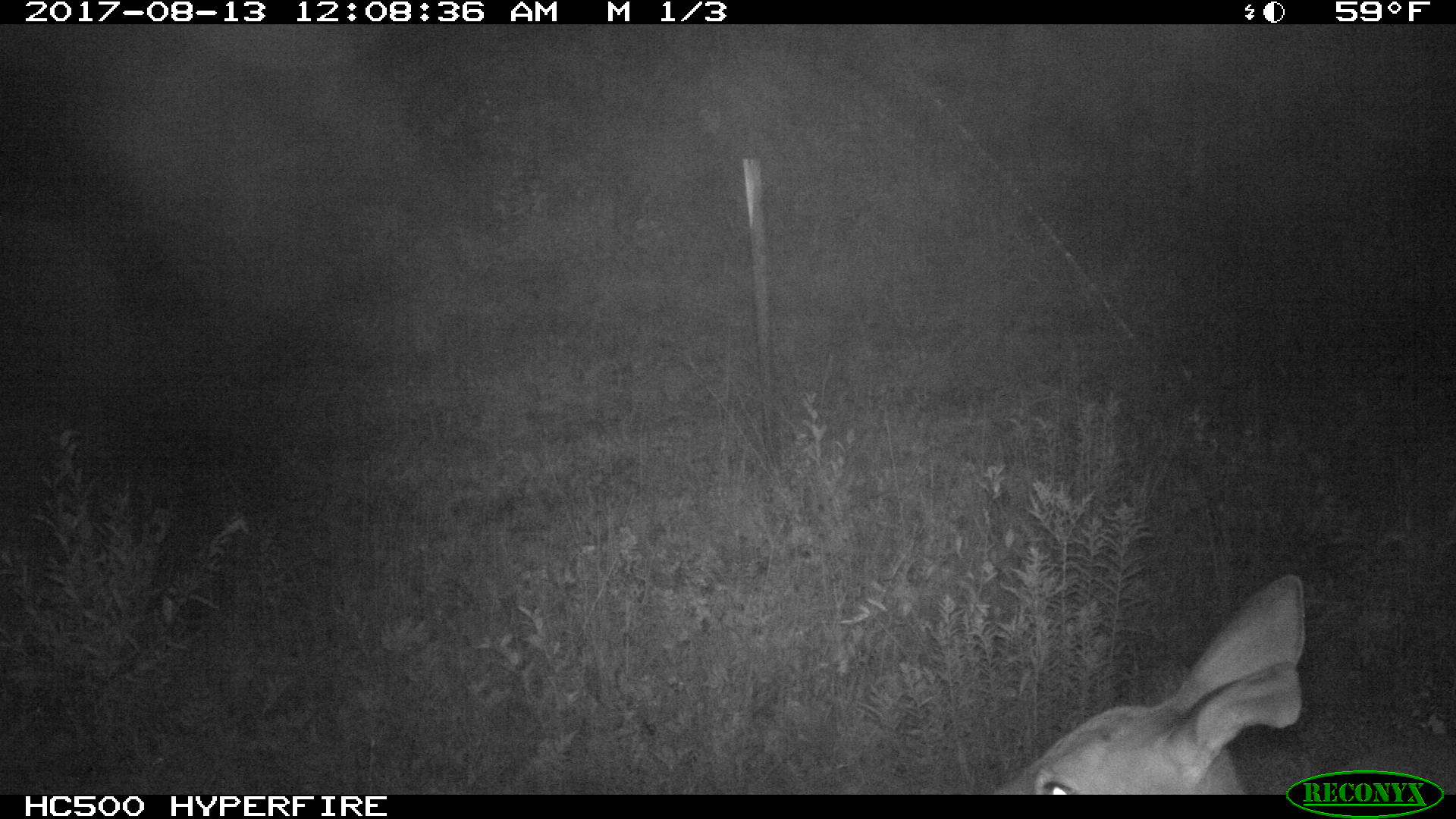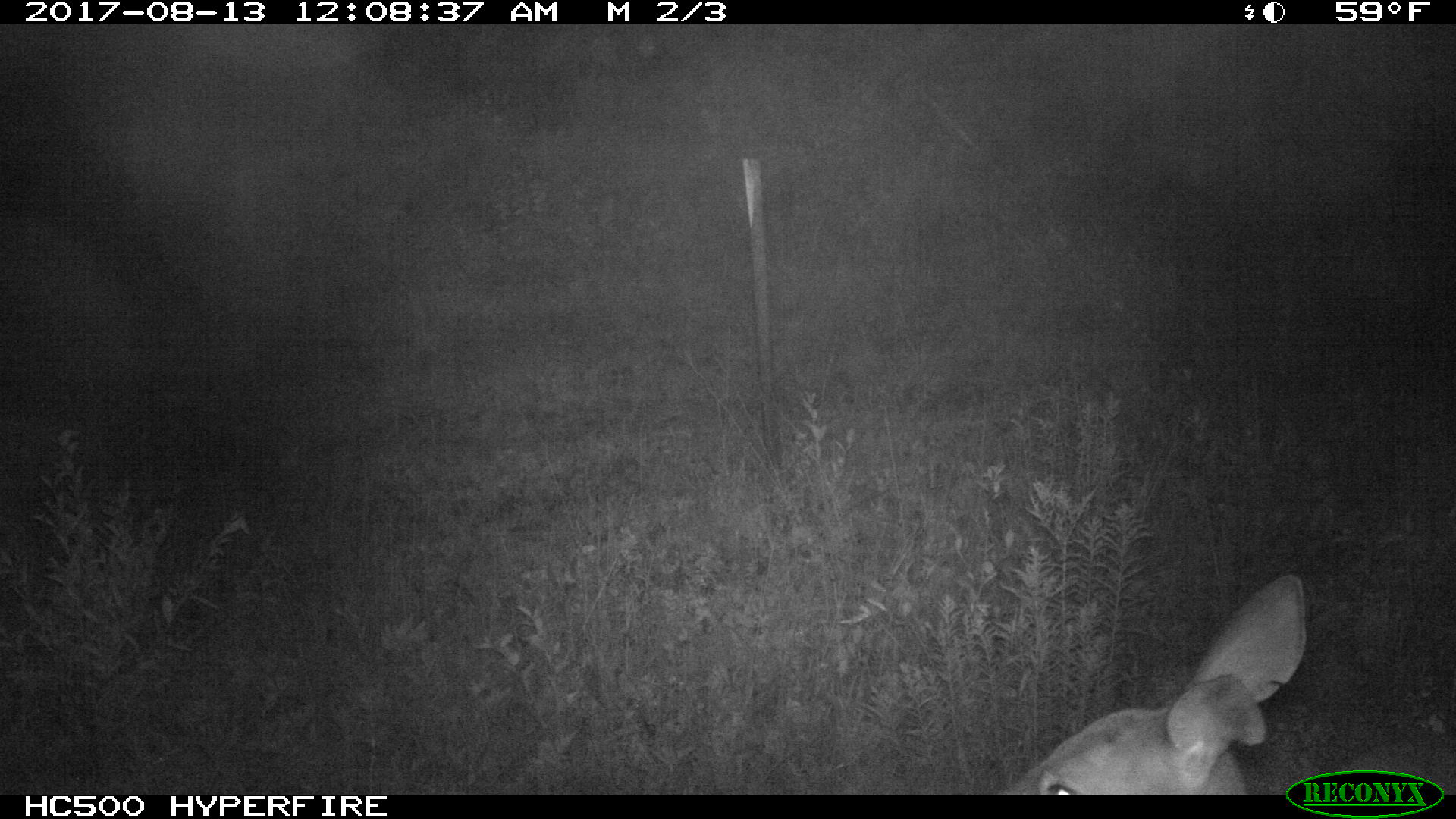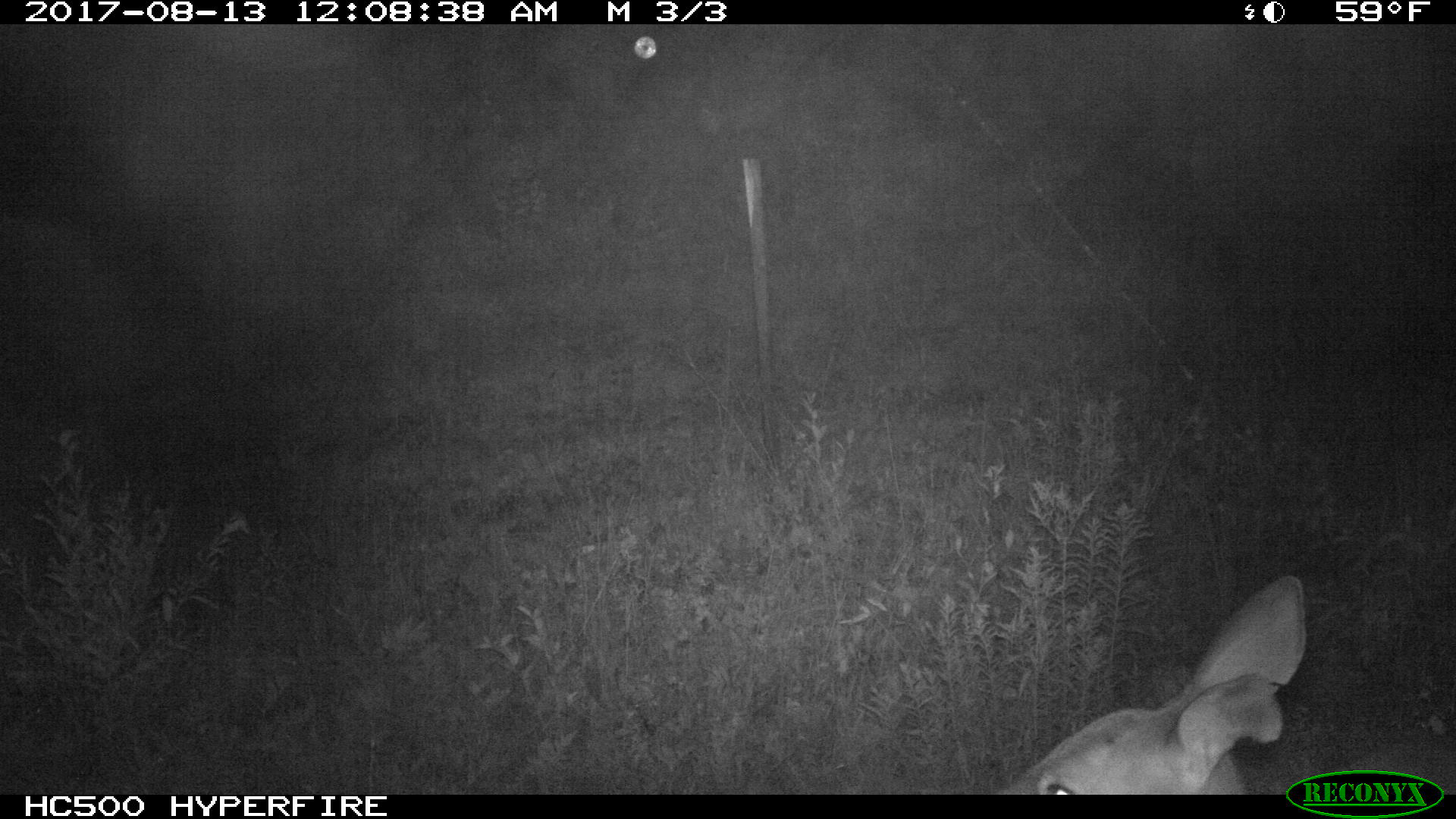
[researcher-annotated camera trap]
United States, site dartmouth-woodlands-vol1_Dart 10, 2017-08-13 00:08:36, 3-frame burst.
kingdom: Animalia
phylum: Chordata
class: Mammalia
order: Artiodactyla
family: Cervidae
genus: Odocoileus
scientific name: Odocoileus virginianus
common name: white-tailed deer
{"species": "white-tailed deer (Odocoileus virginianus)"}